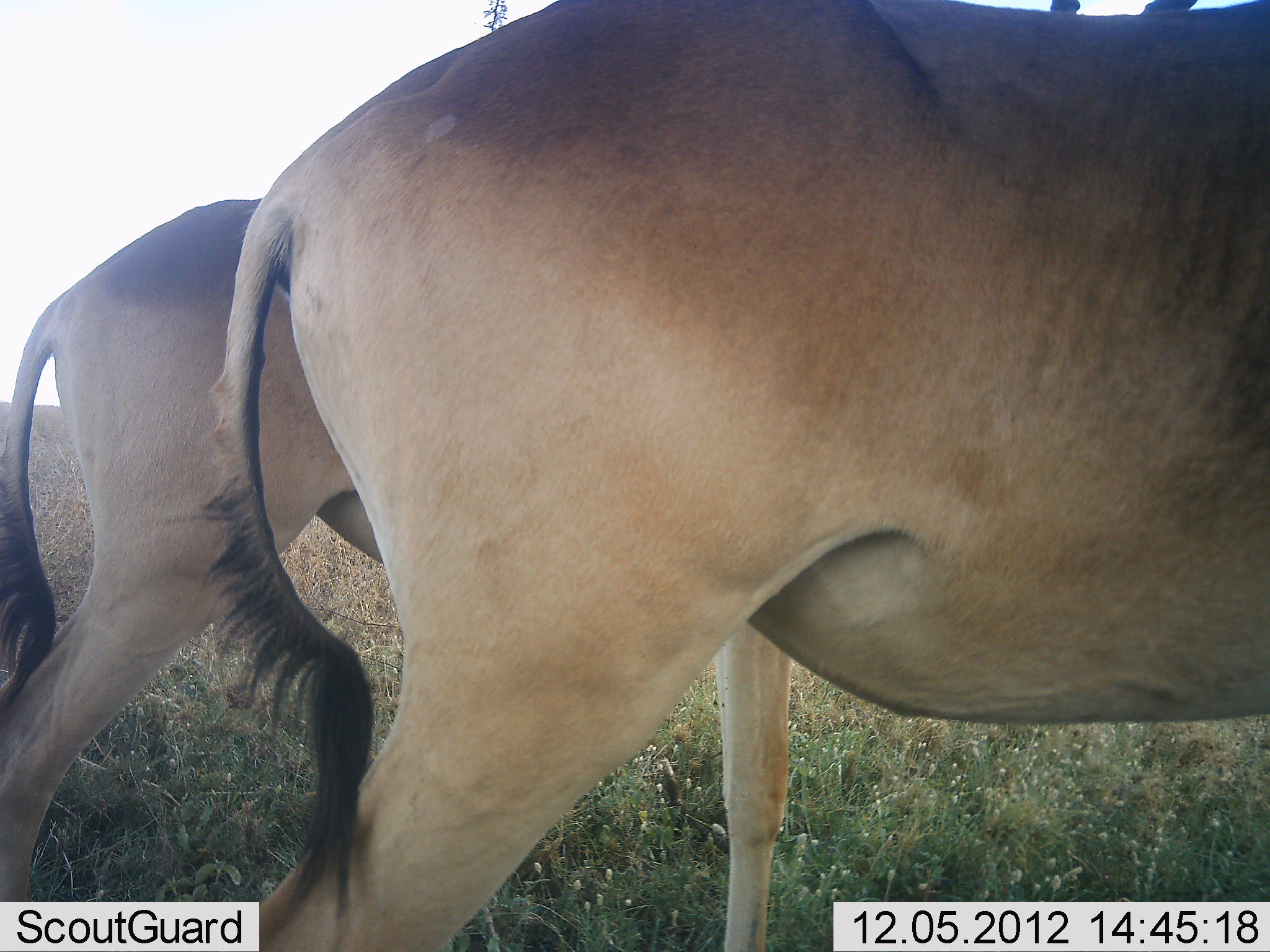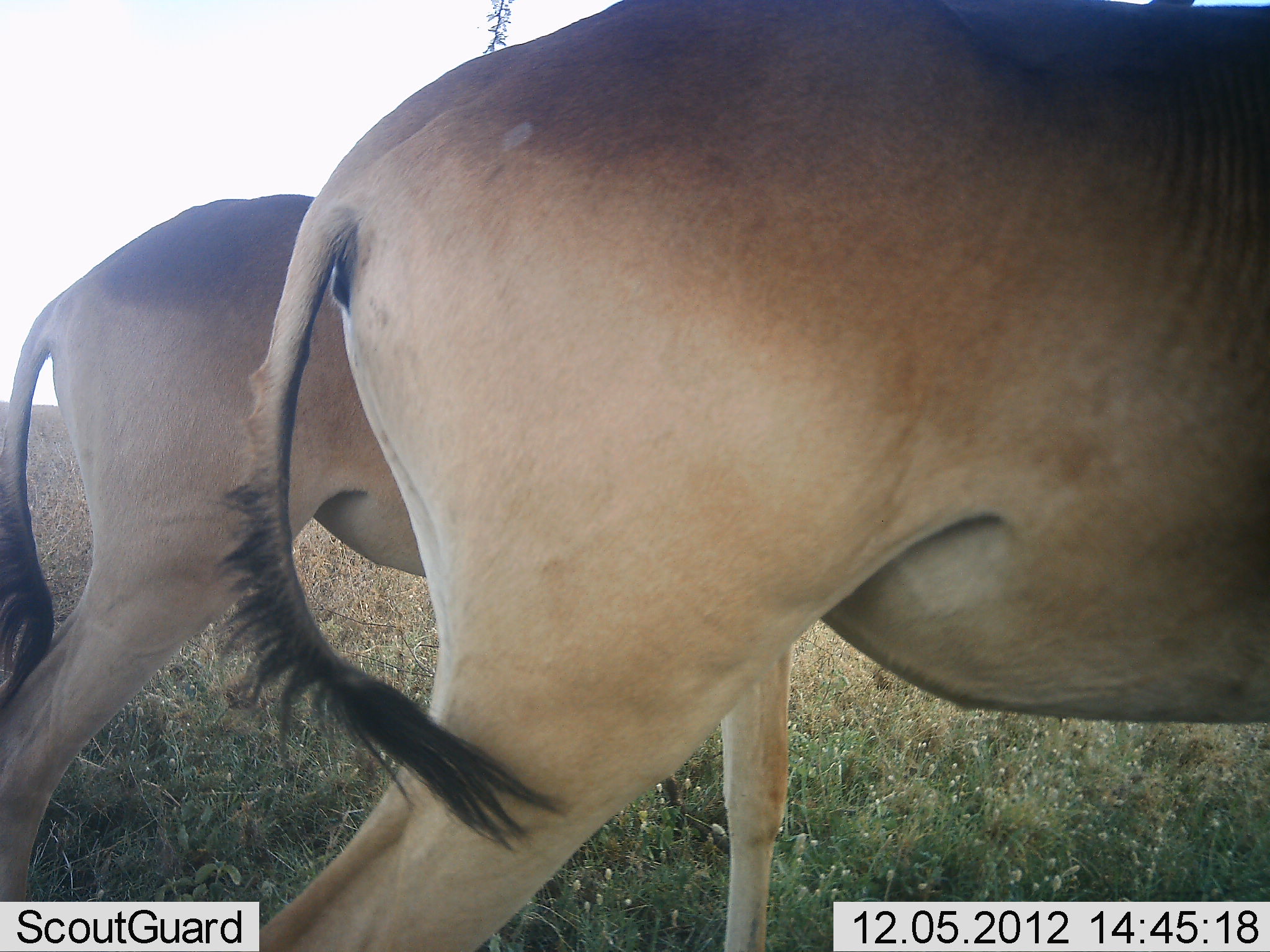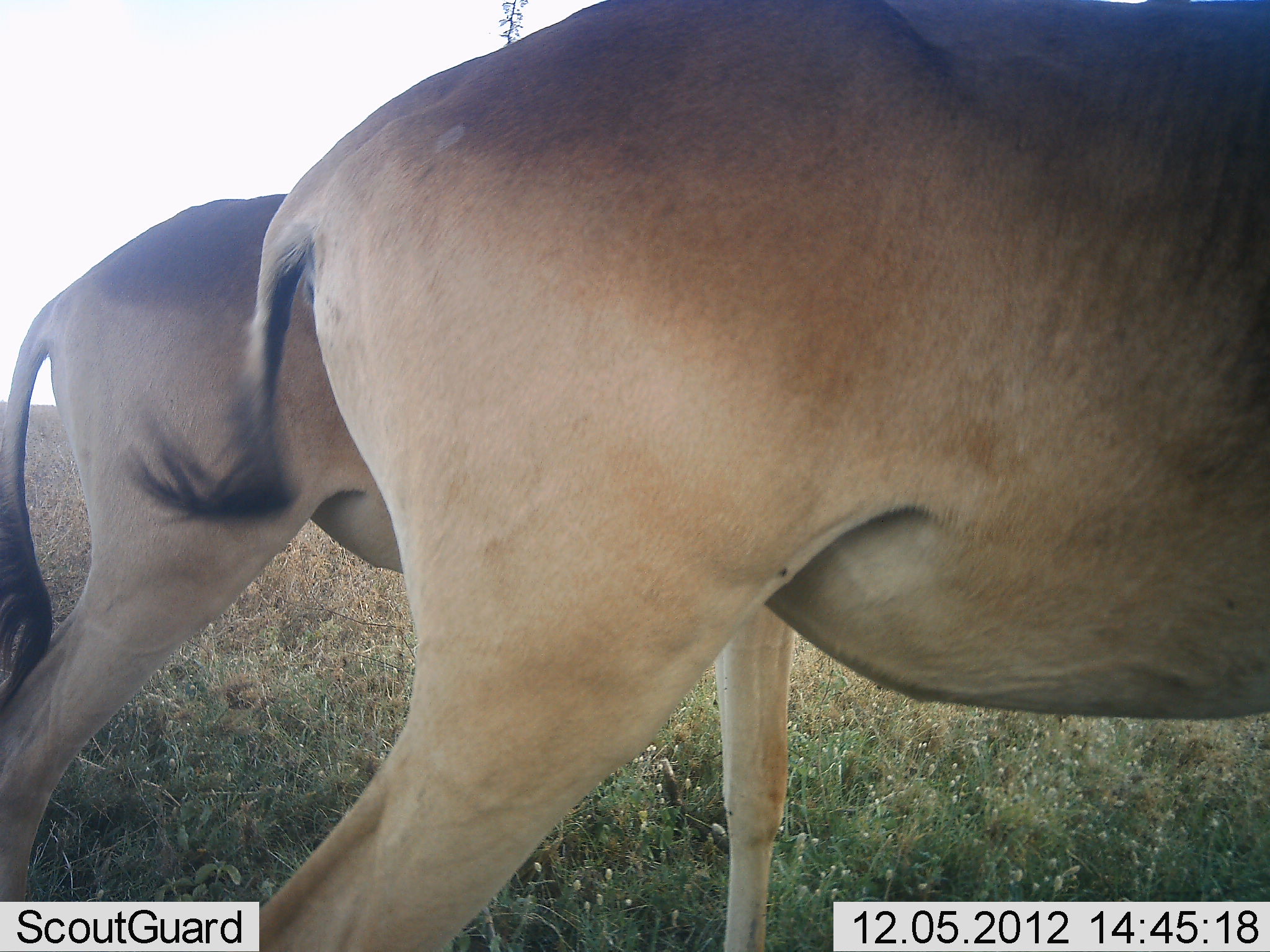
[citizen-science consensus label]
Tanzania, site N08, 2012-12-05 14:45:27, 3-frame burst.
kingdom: Animalia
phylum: Chordata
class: Mammalia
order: Artiodactyla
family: Bovidae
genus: Alcelaphus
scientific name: Alcelaphus buselaphus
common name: hartebeest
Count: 2.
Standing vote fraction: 100%.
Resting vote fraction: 0%.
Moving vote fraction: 0%.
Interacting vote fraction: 0%.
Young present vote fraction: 10%.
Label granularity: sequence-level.